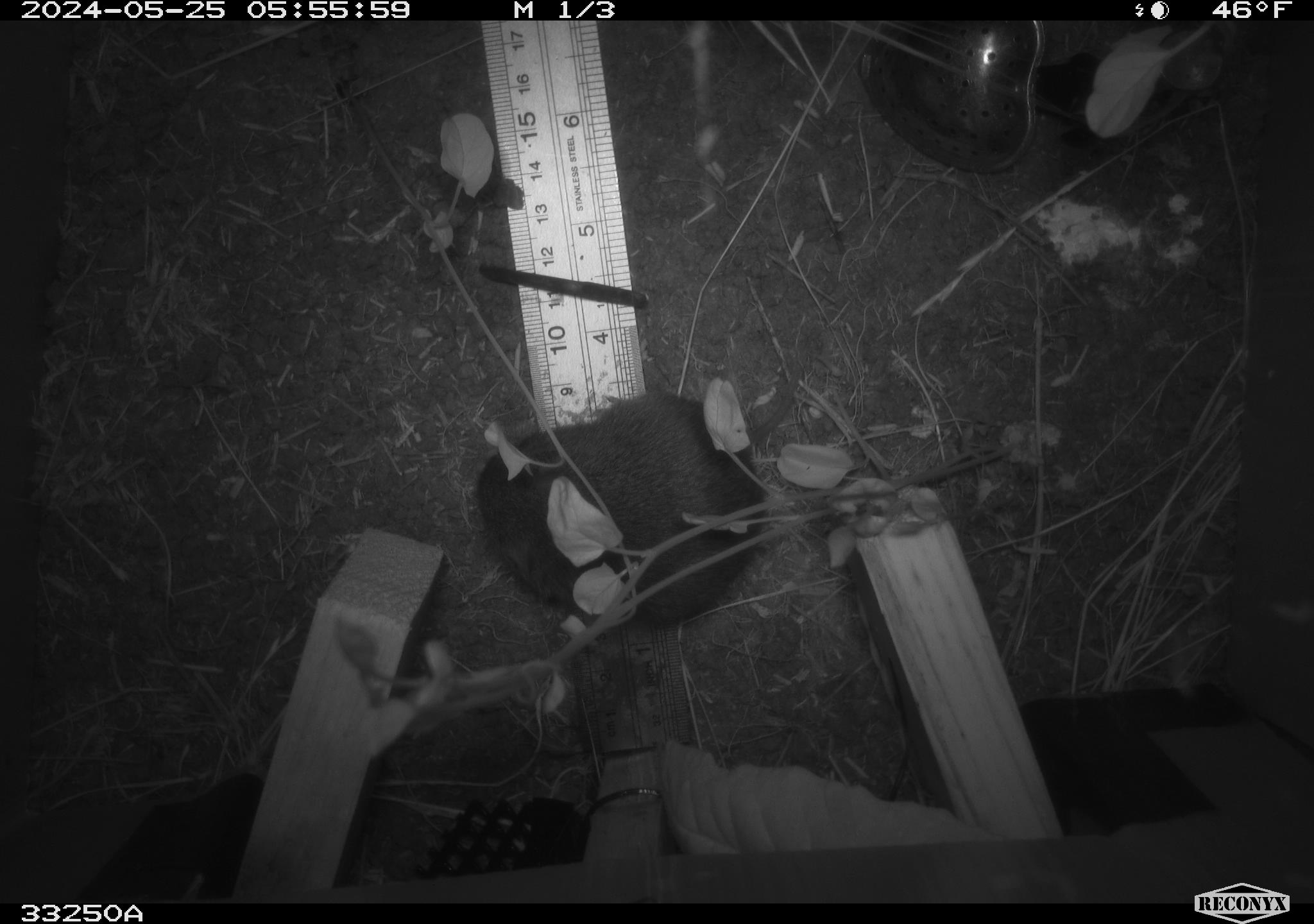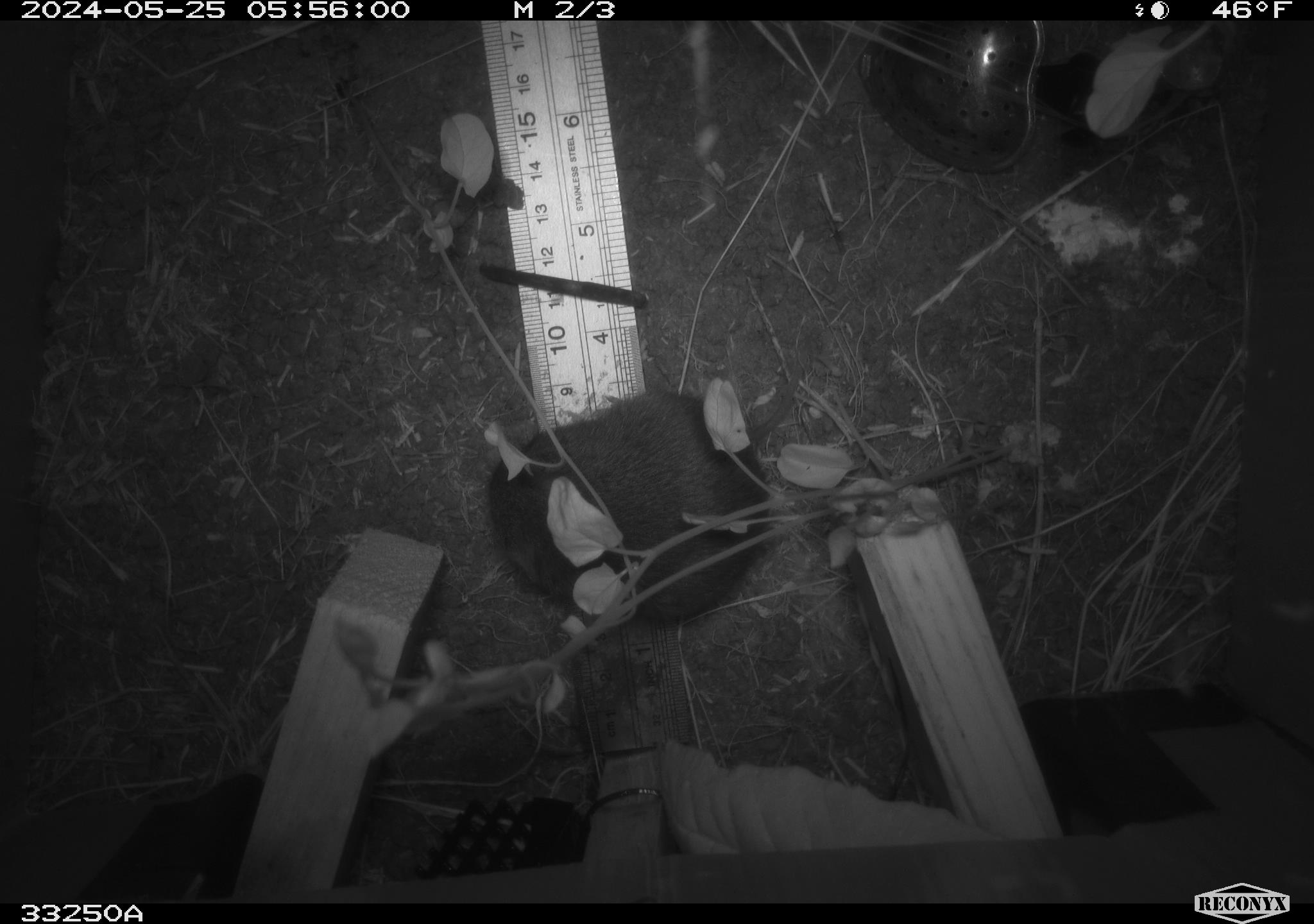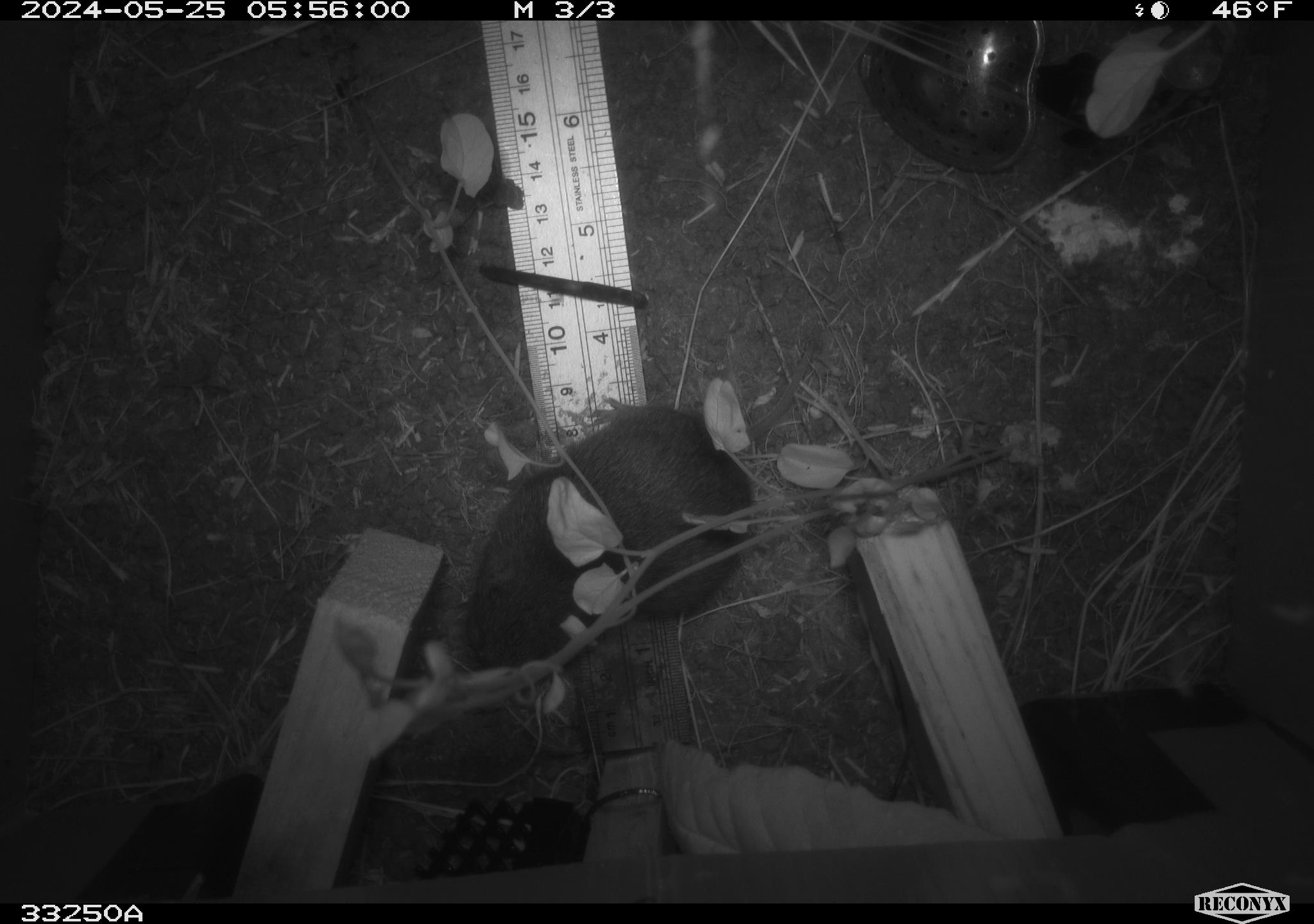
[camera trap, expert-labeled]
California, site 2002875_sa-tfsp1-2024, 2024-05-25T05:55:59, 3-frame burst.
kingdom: Animalia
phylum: Chordata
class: Mammalia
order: Rodentia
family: Cricetidae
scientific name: Arvicolinae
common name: voles, lemmings, and muskrats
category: arvicolinae subfamily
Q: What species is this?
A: Arvicolinae subfamily (voles, lemmings, and muskrats) (Arvicolinae).